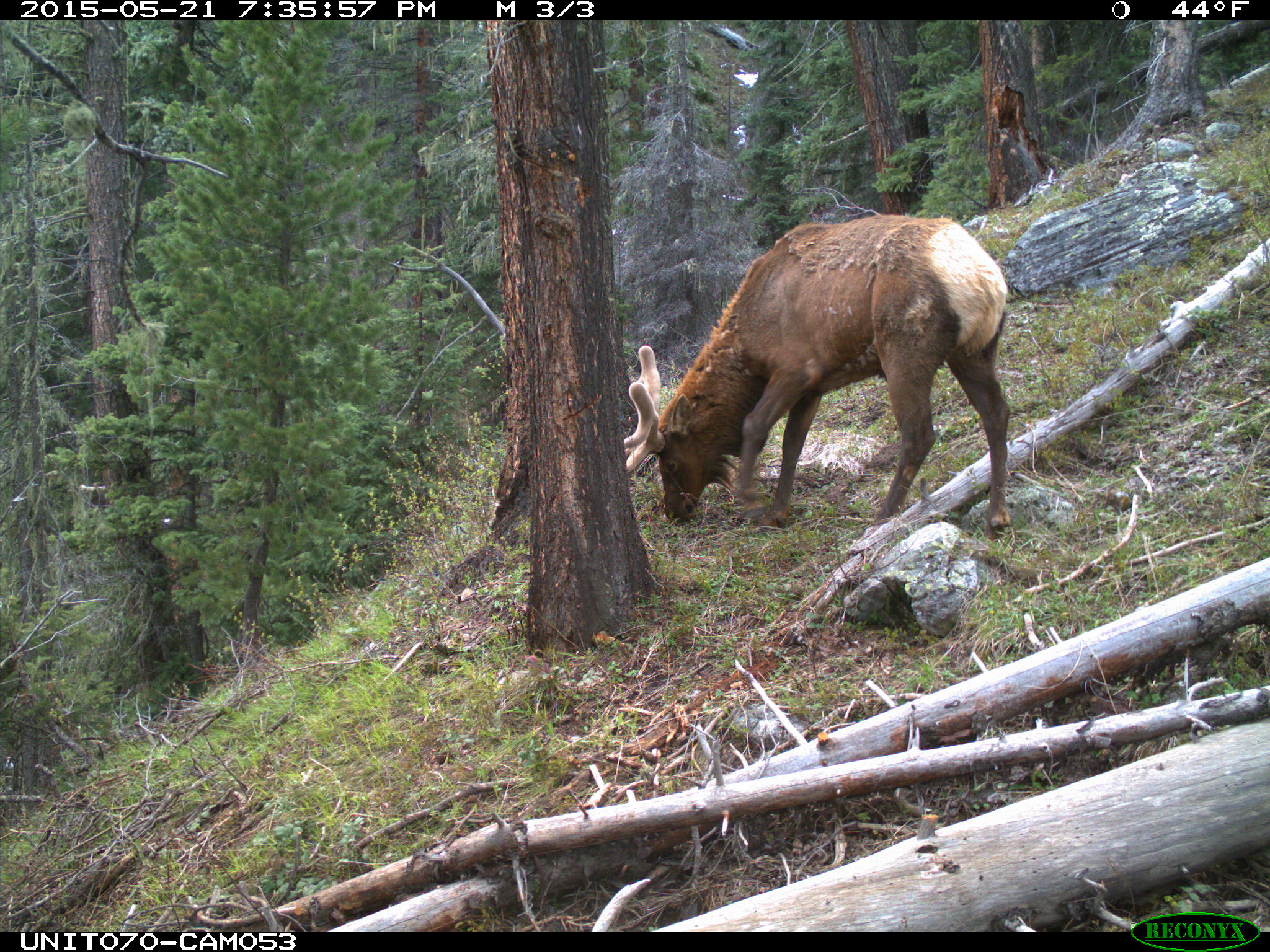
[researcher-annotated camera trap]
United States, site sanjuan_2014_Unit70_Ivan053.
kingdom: Animalia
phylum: Chordata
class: Mammalia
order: Artiodactyla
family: Cervidae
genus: Cervus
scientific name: Cervus elaphus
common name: red deer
Cervus elaphus (red deer).